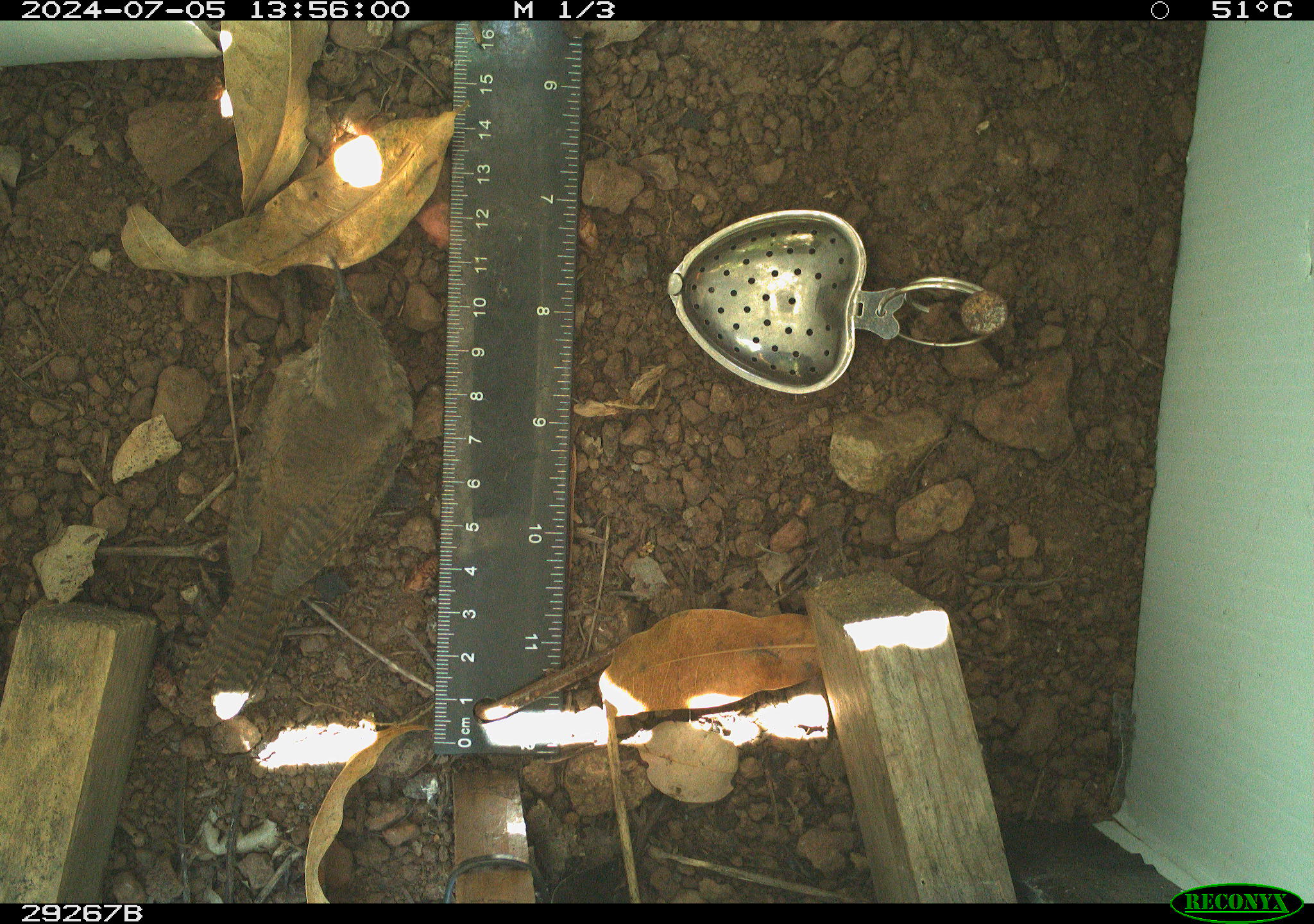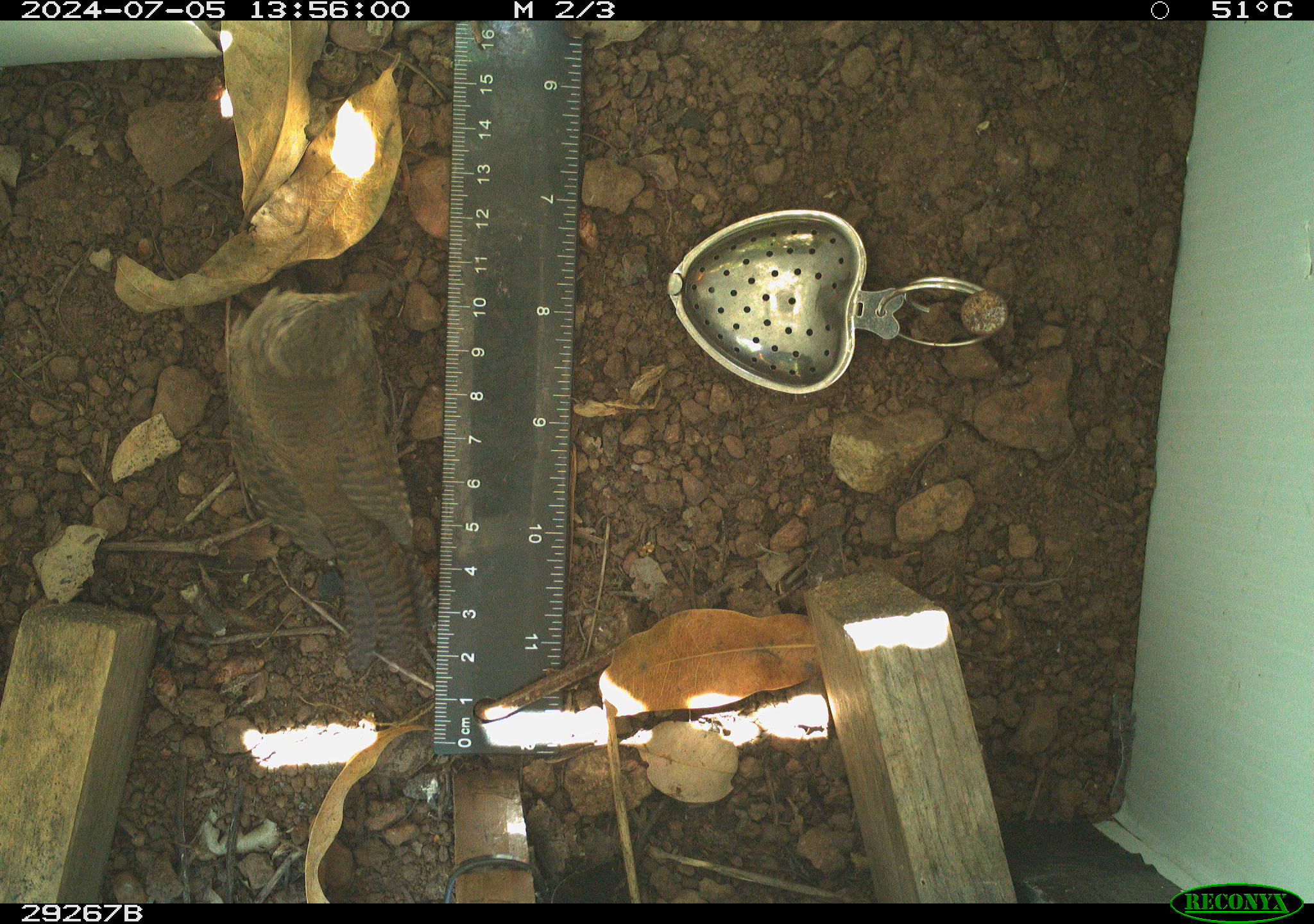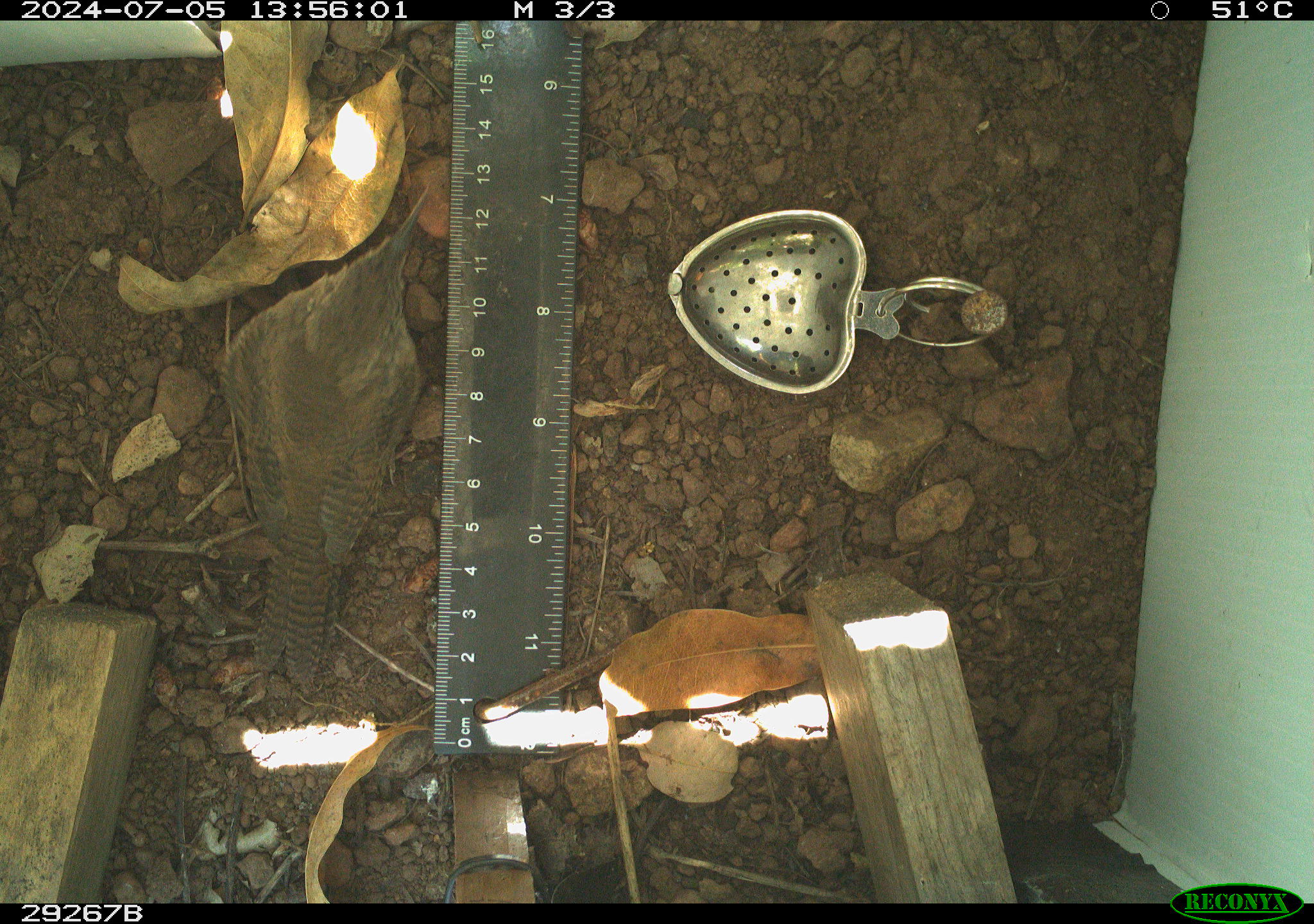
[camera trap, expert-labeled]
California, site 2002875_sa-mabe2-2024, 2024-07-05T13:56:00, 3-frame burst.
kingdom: Animalia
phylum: Chordata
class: Aves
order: Passeriformes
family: Troglodytidae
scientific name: Troglodytidae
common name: wren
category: troglodytidae family